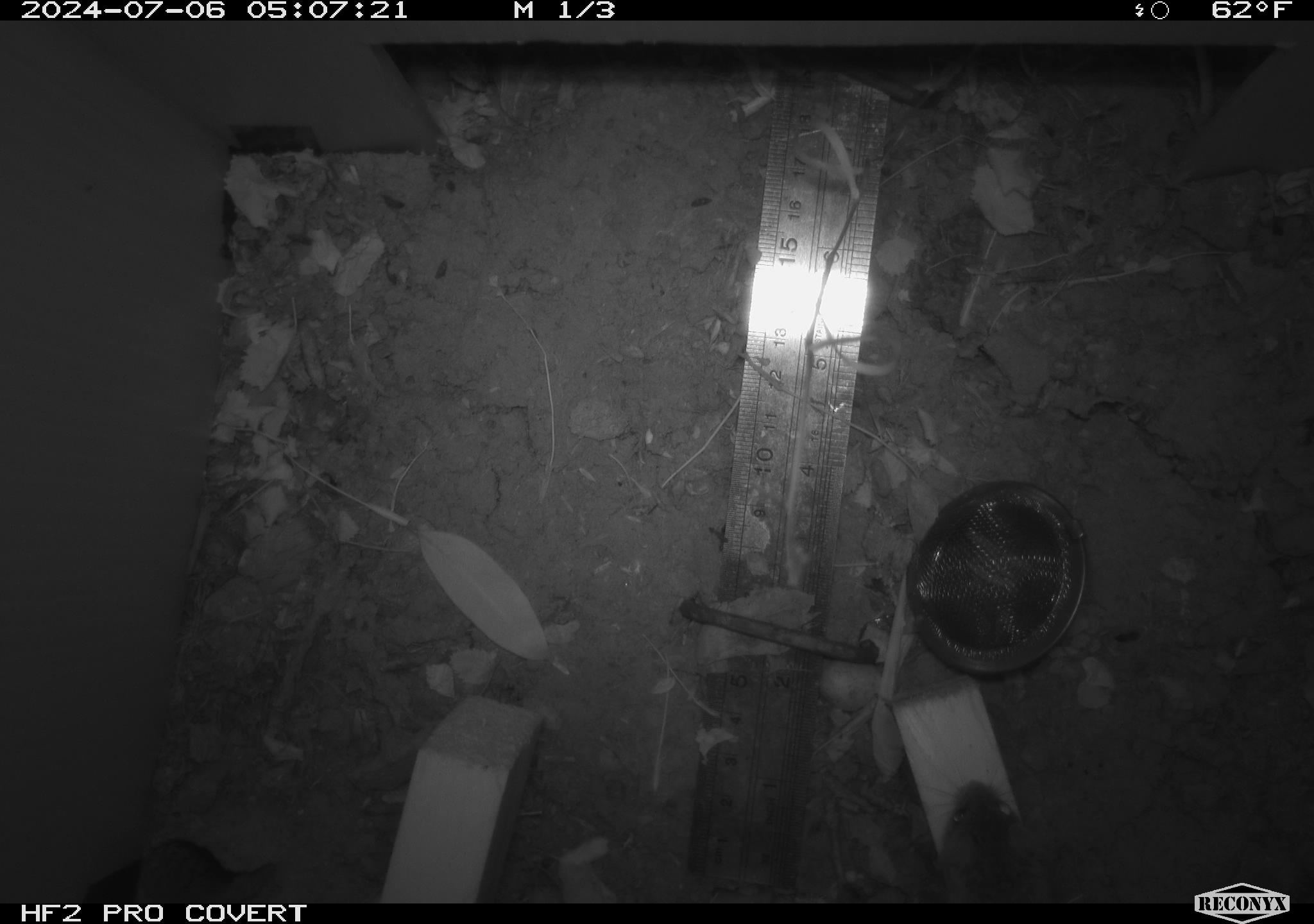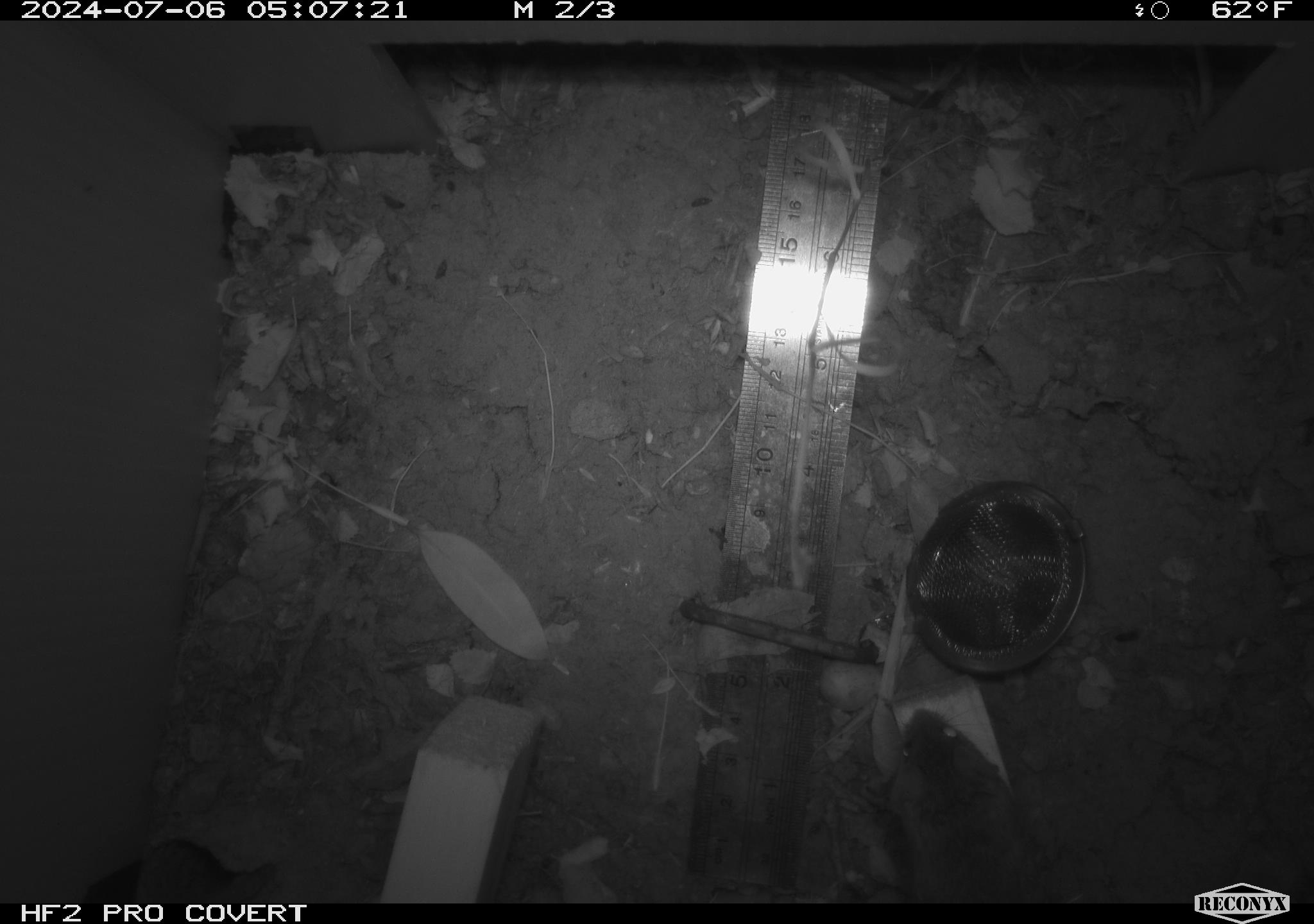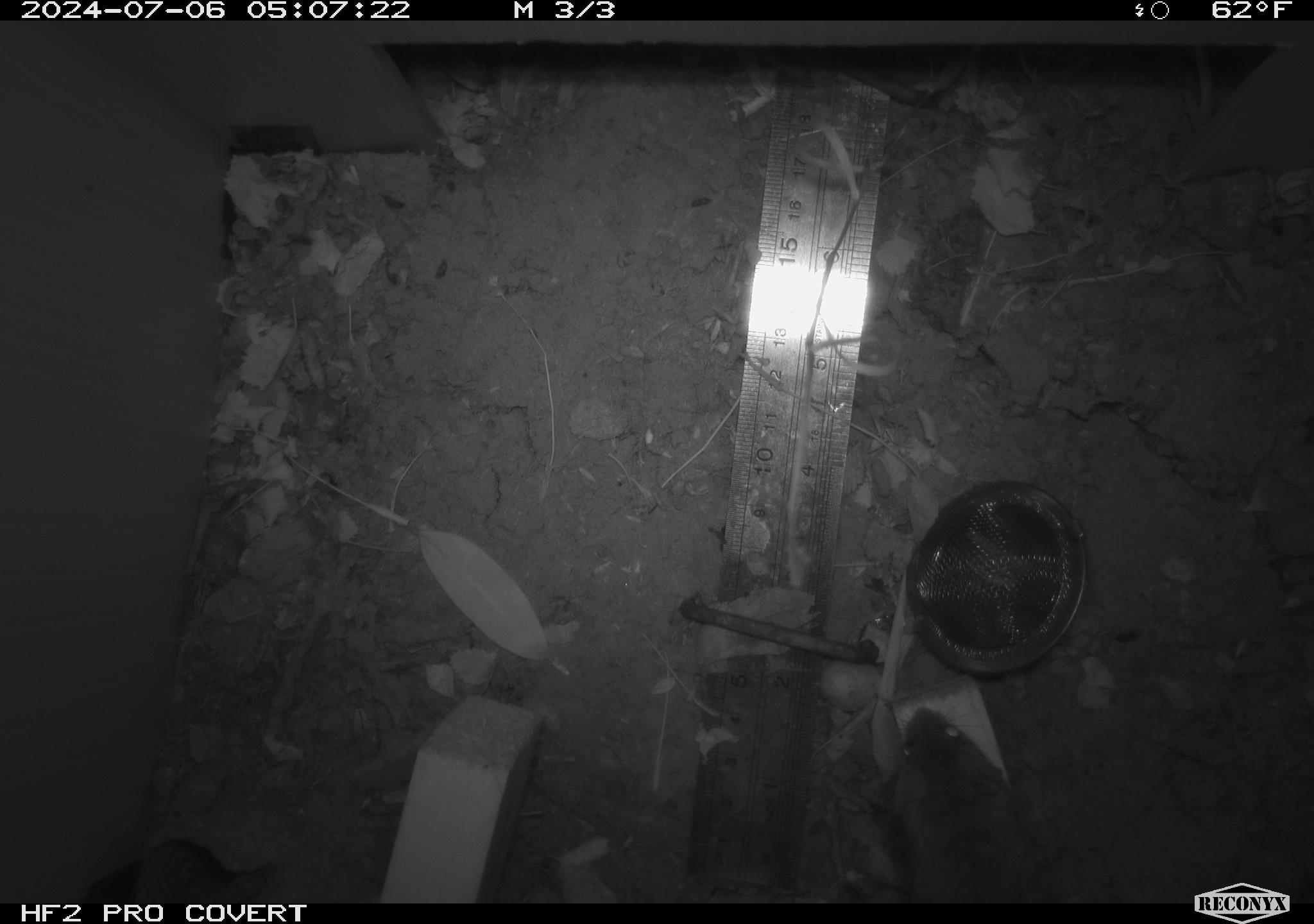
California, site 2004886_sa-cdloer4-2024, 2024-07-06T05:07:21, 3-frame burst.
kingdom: Animalia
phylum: Chordata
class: Mammalia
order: Rodentia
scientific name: Rodentia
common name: rodent